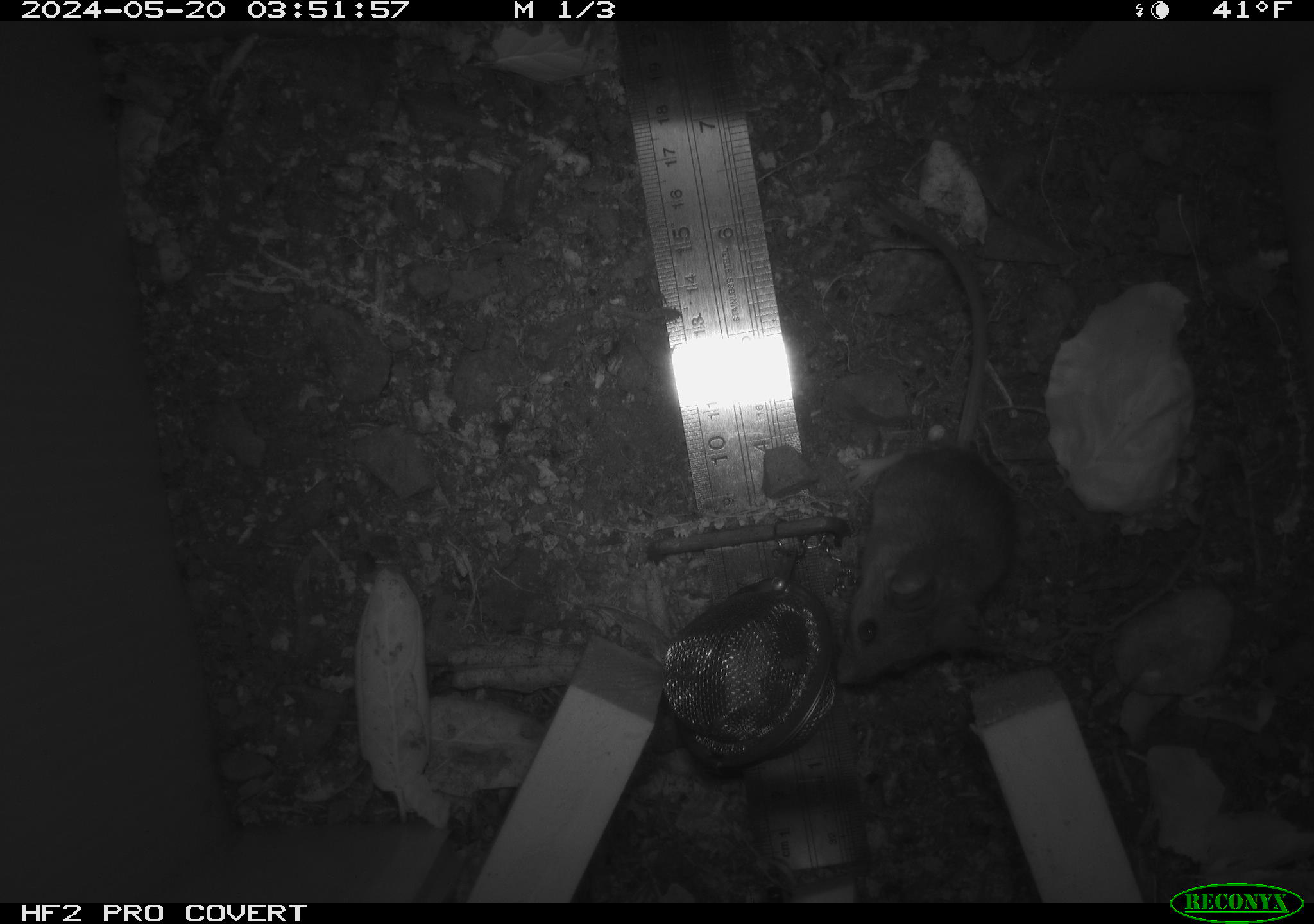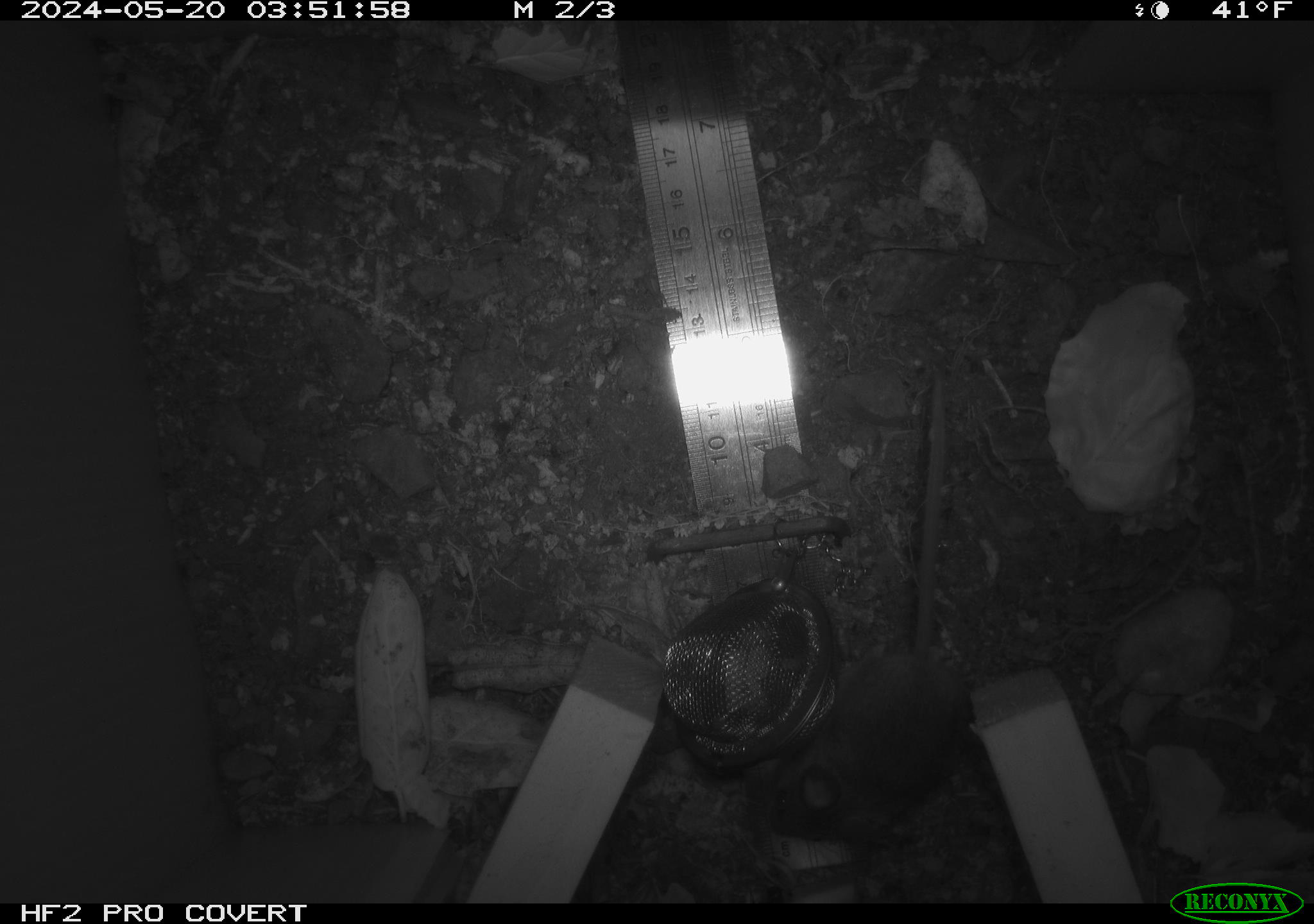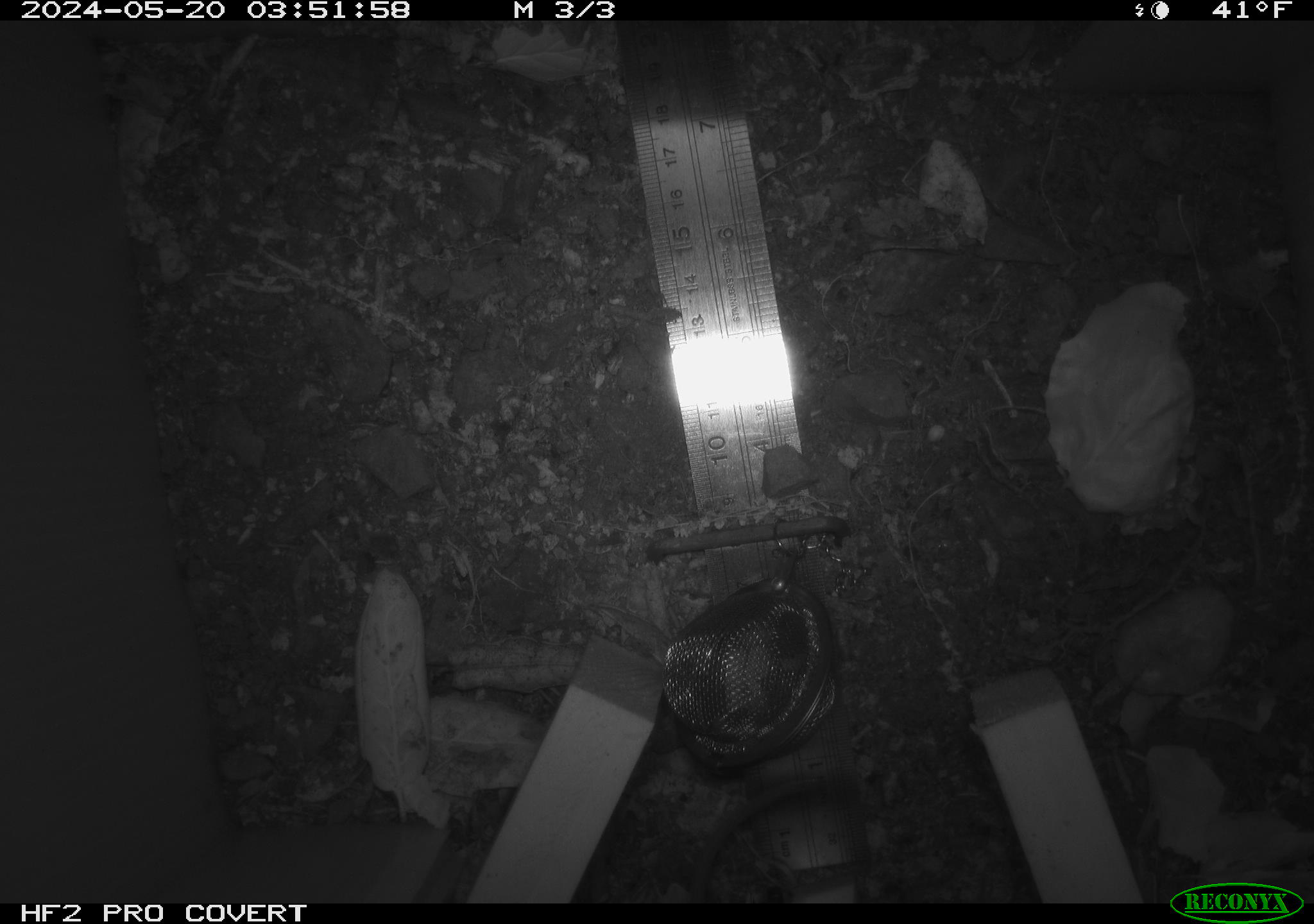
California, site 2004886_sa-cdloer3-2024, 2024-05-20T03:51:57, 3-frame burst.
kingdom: Animalia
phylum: Chordata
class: Mammalia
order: Rodentia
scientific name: Rodentia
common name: rodent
Rodent (Rodentia).